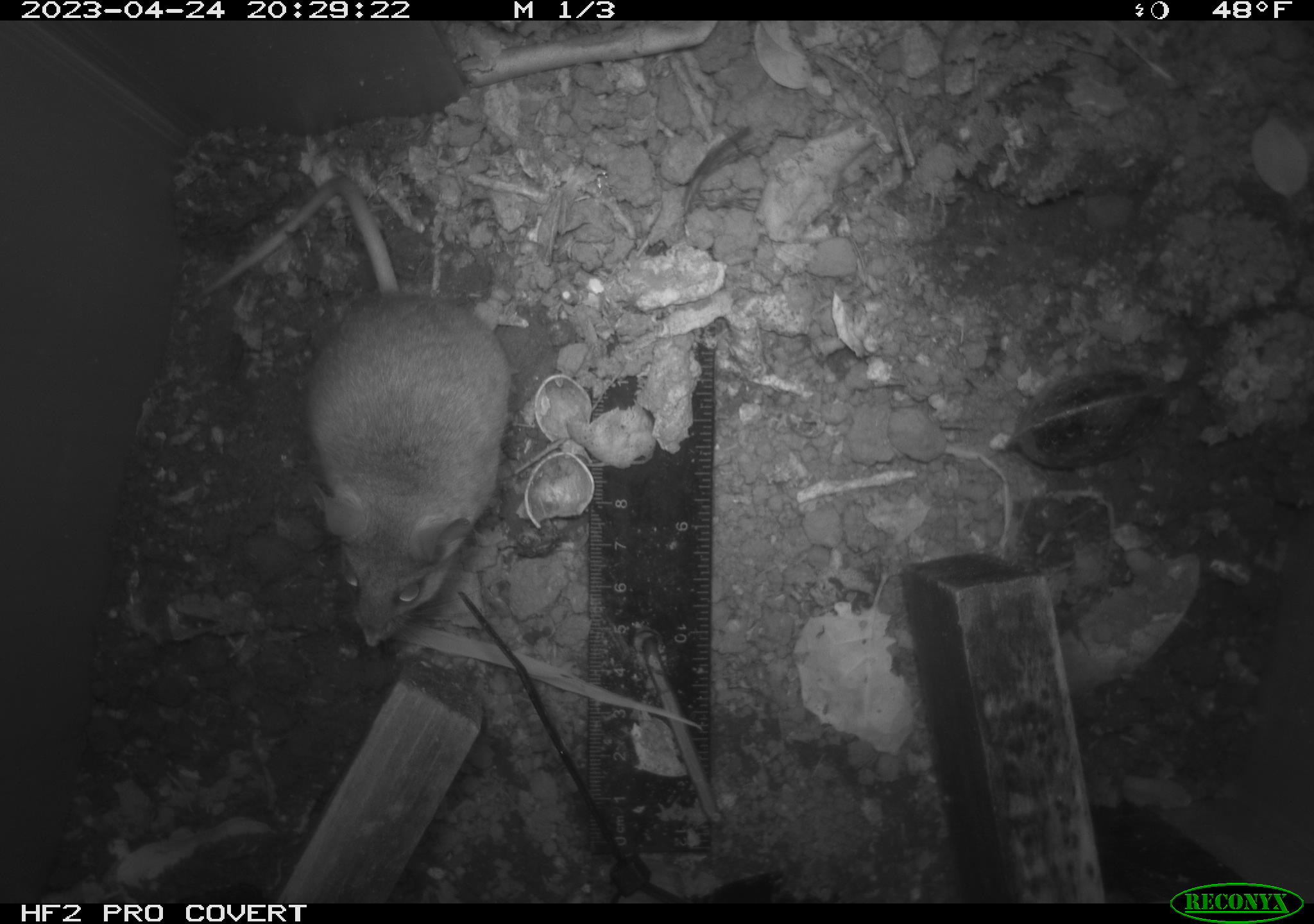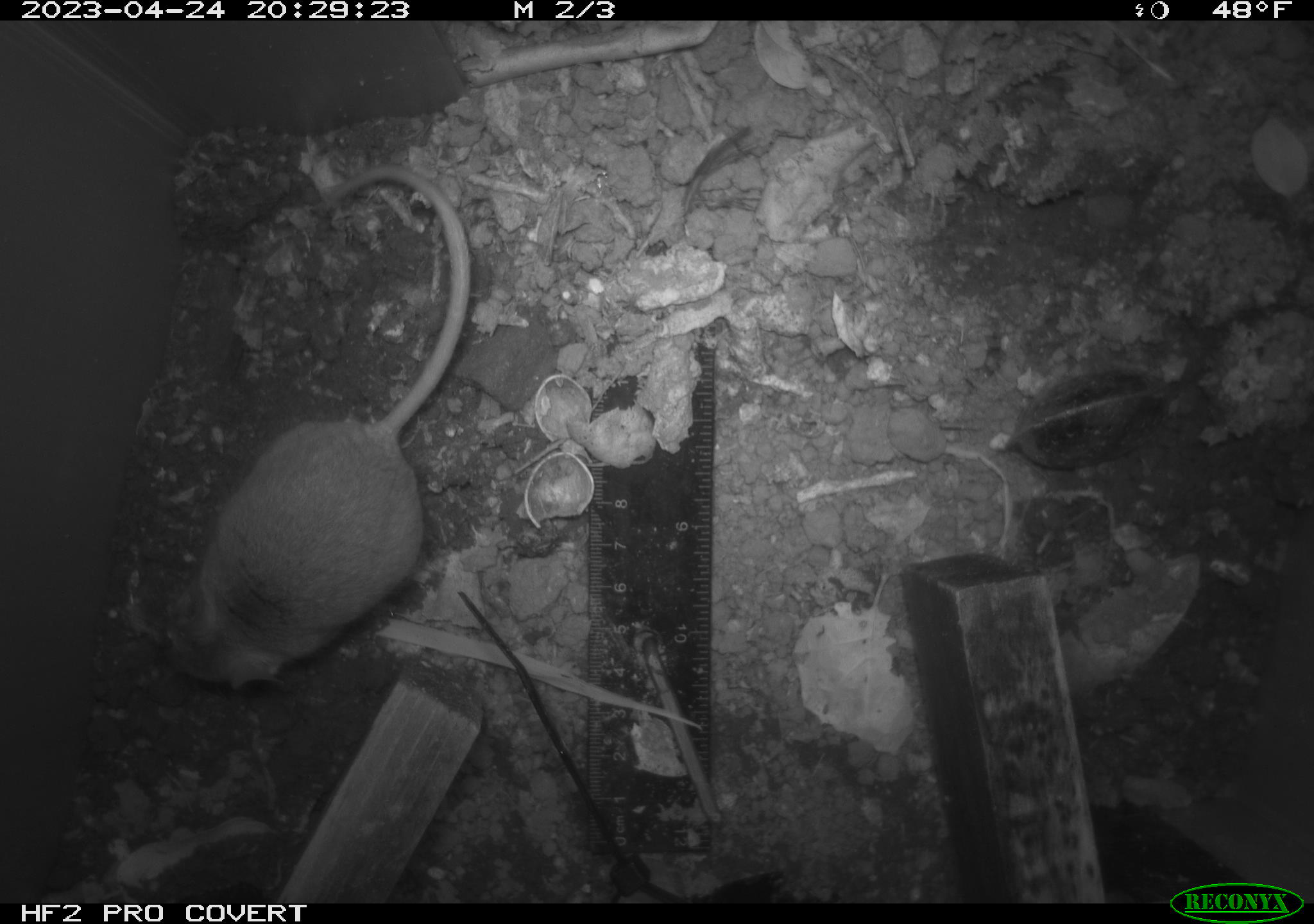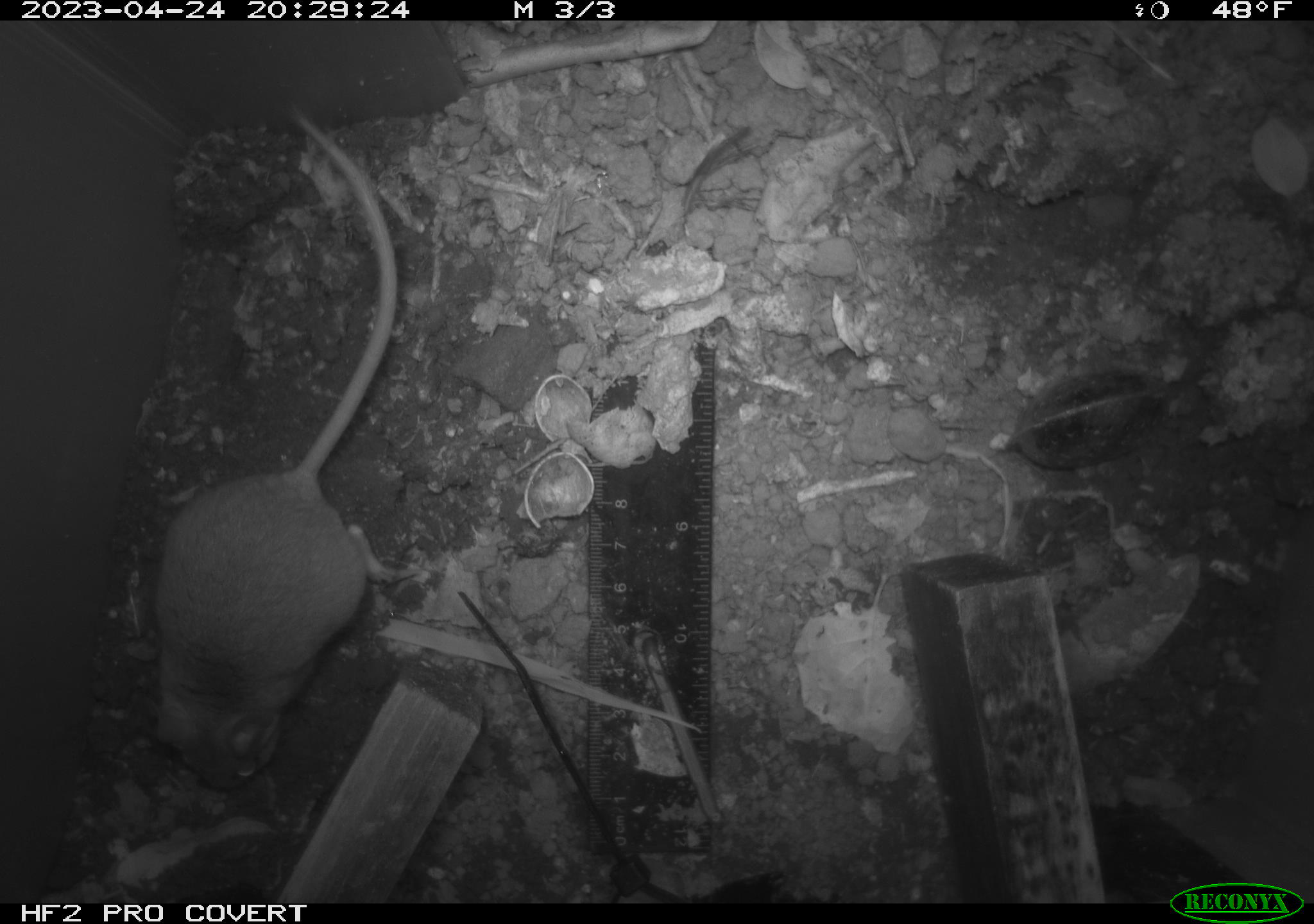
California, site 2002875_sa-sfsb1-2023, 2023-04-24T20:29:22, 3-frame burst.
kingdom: Animalia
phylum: Chordata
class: Mammalia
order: Rodentia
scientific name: Rodentia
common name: mouse species